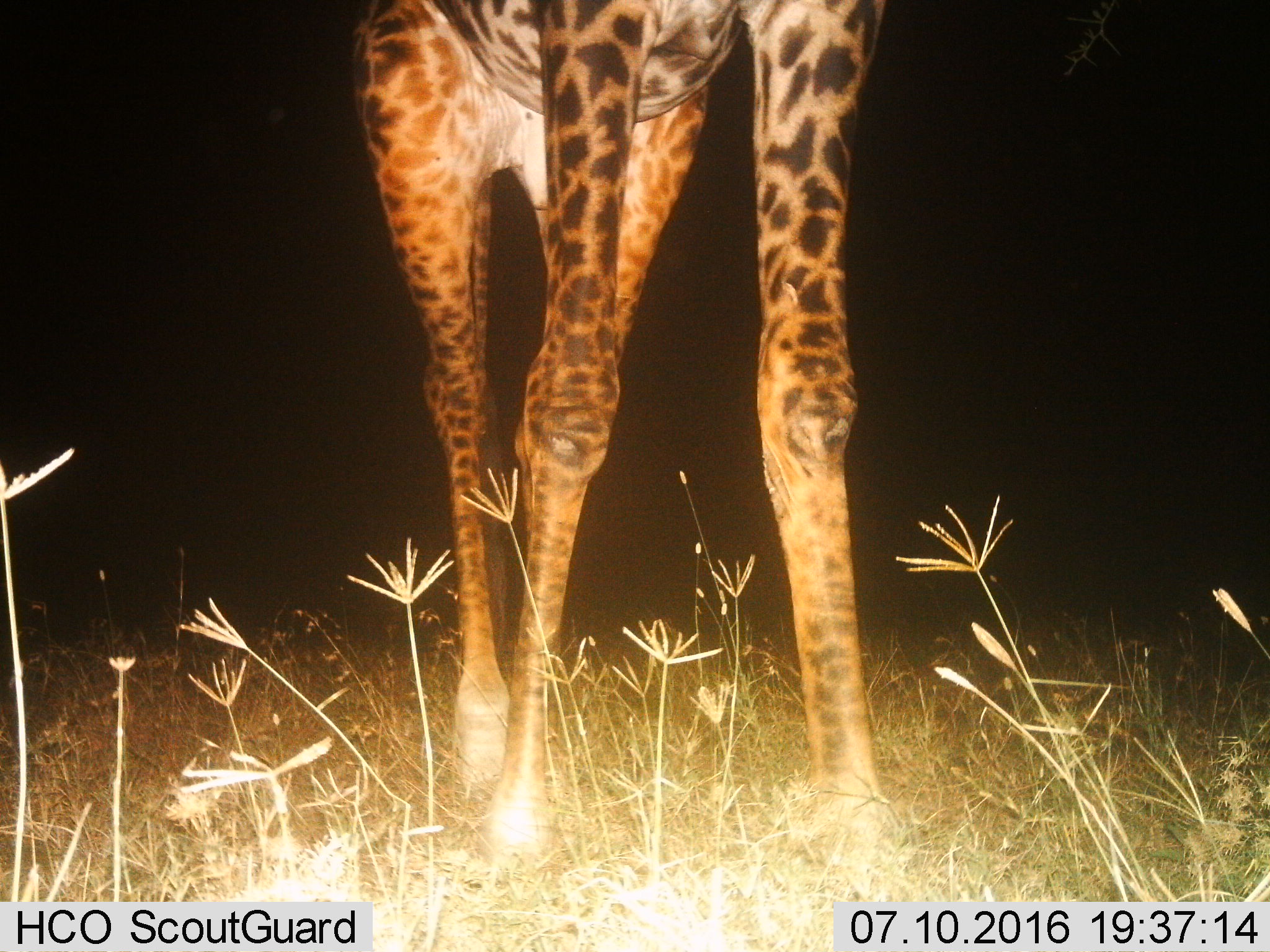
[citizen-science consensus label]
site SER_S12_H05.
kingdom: Animalia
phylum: Chordata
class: Mammalia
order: Artiodactyla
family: Giraffidae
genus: Giraffa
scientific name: Giraffa camelopardalis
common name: giraffe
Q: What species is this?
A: Giraffe (Giraffa camelopardalis).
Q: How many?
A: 1.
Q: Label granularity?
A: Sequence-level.